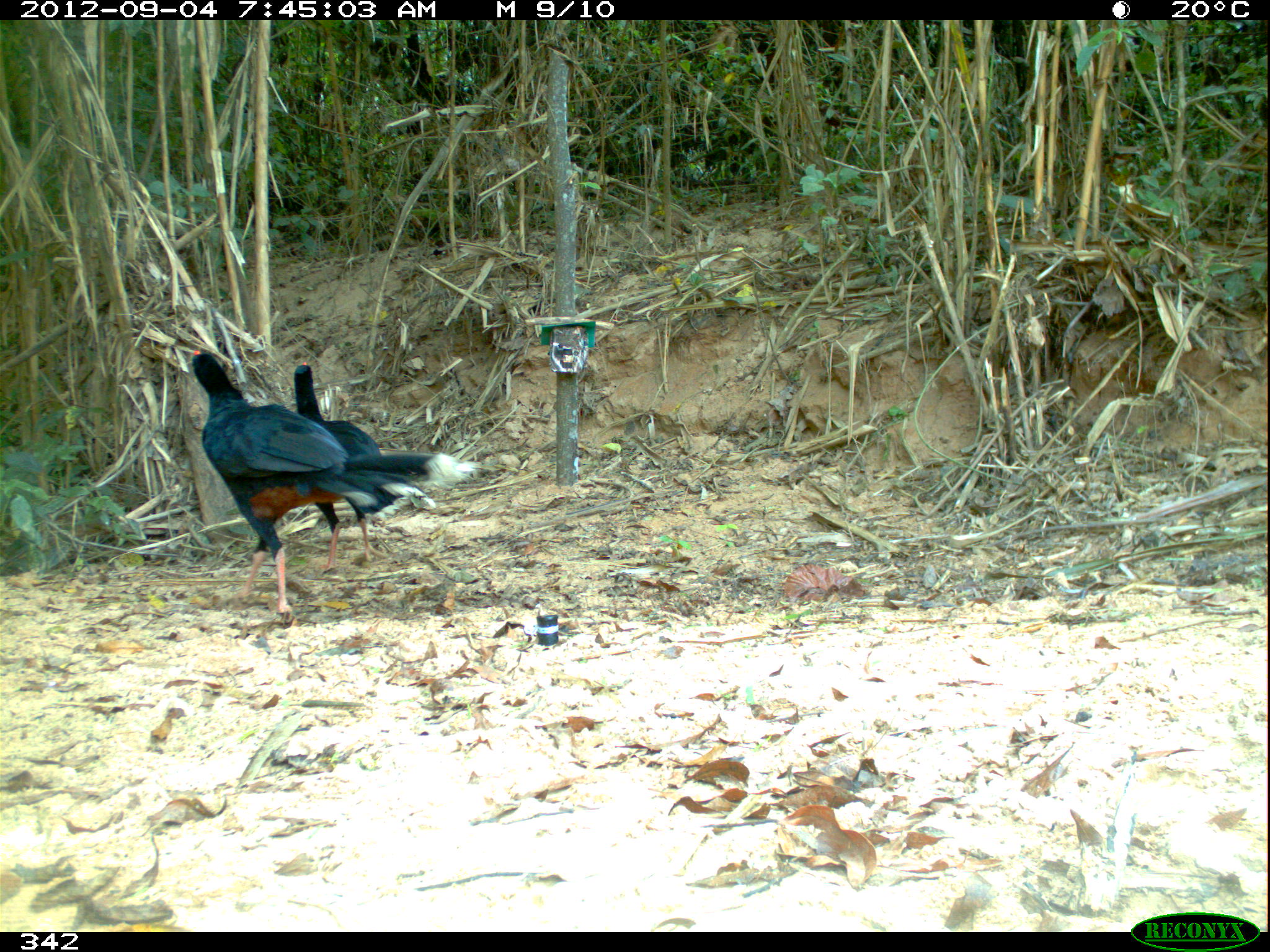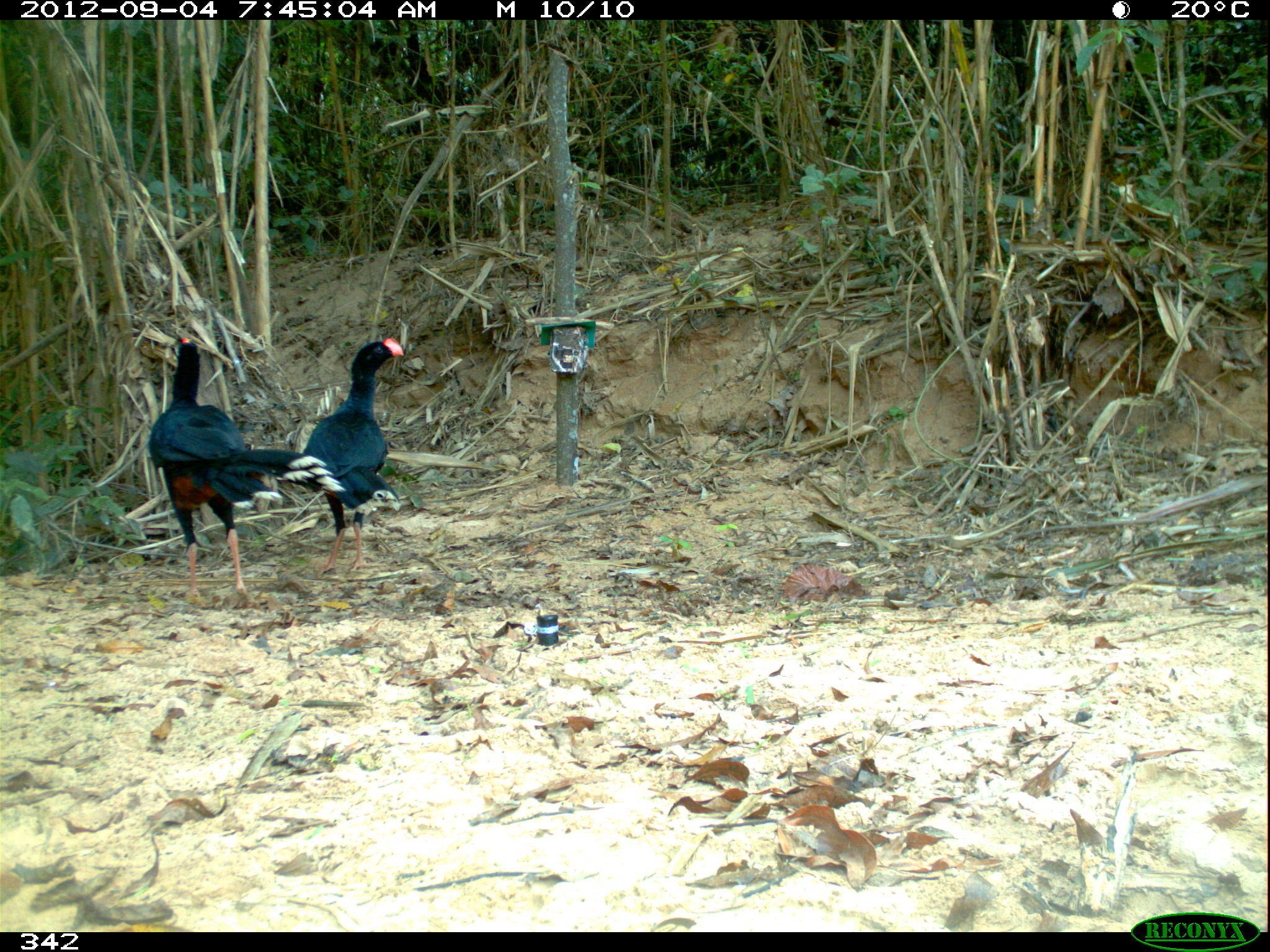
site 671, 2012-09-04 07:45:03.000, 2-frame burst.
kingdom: Animalia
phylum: Chordata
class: Aves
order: Galliformes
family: Cracidae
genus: Mitu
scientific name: Mitu tuberosum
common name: razor-billed curassow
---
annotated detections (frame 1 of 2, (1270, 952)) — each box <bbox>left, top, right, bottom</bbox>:
mitu tuberosum: <bbox>189, 347, 436, 621</bbox>; <bbox>292, 359, 483, 574</bbox>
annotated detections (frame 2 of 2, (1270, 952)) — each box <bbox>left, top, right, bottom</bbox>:
mitu tuberosum: <bbox>149, 335, 343, 610</bbox>; <bbox>279, 339, 407, 575</bbox>